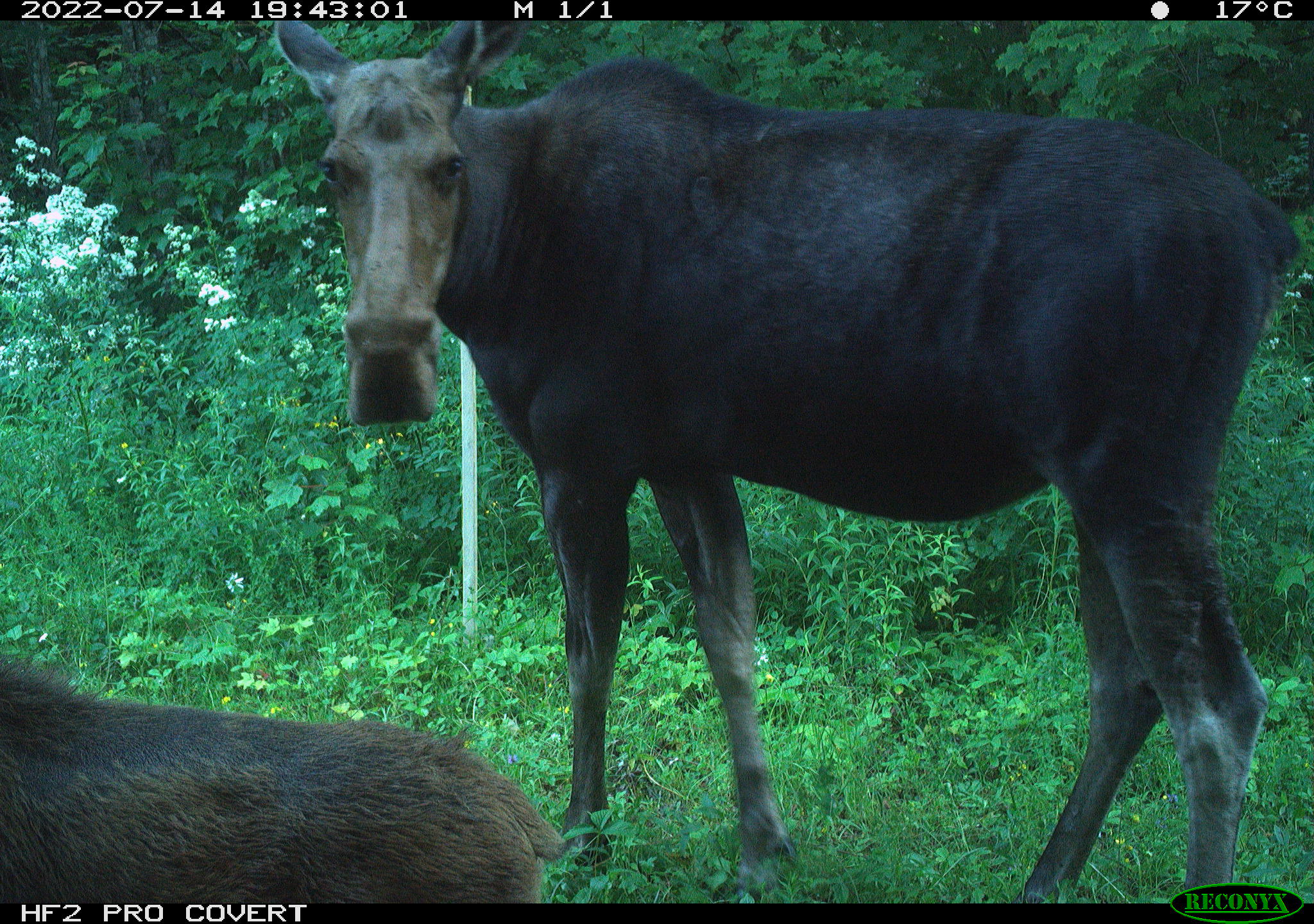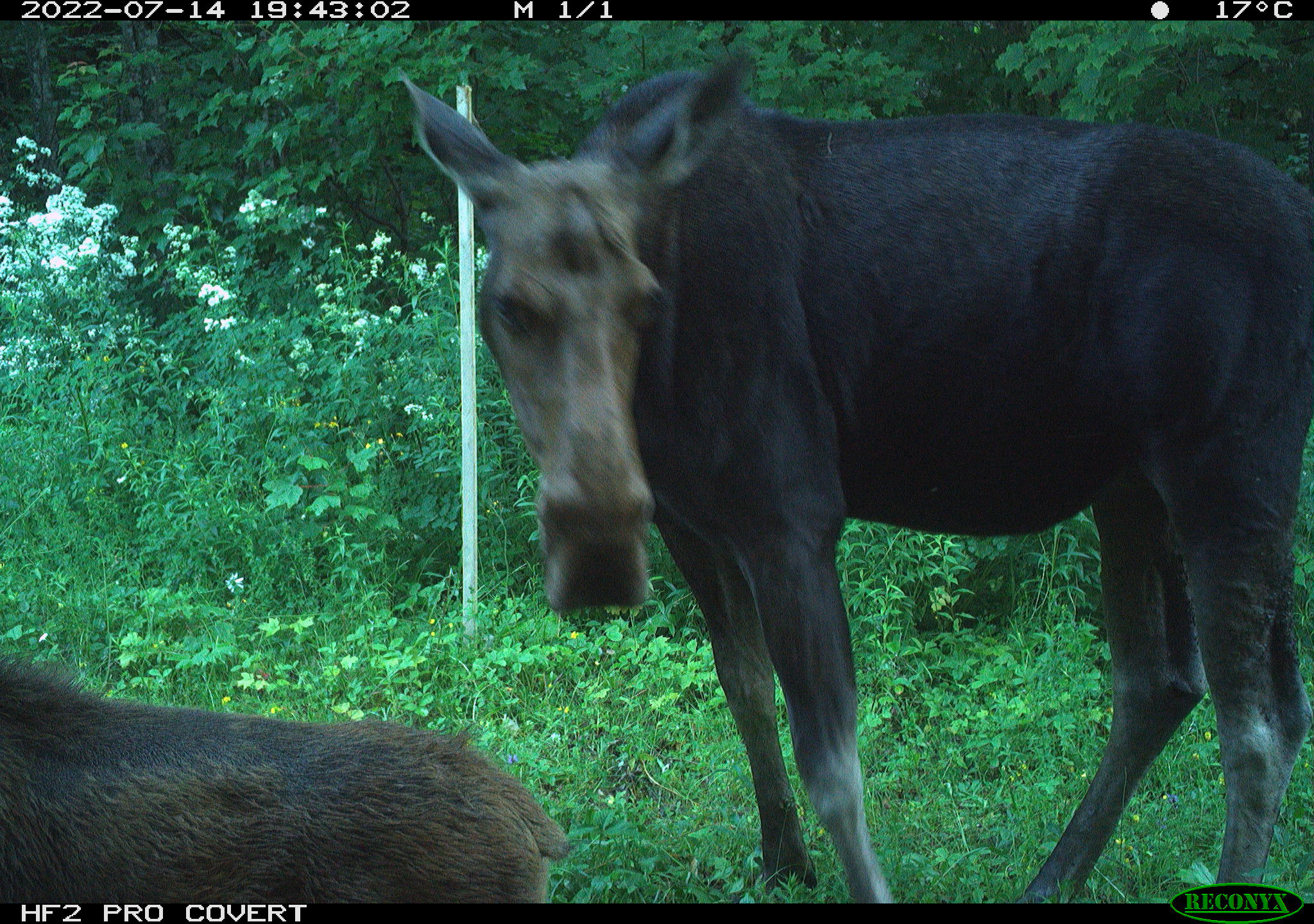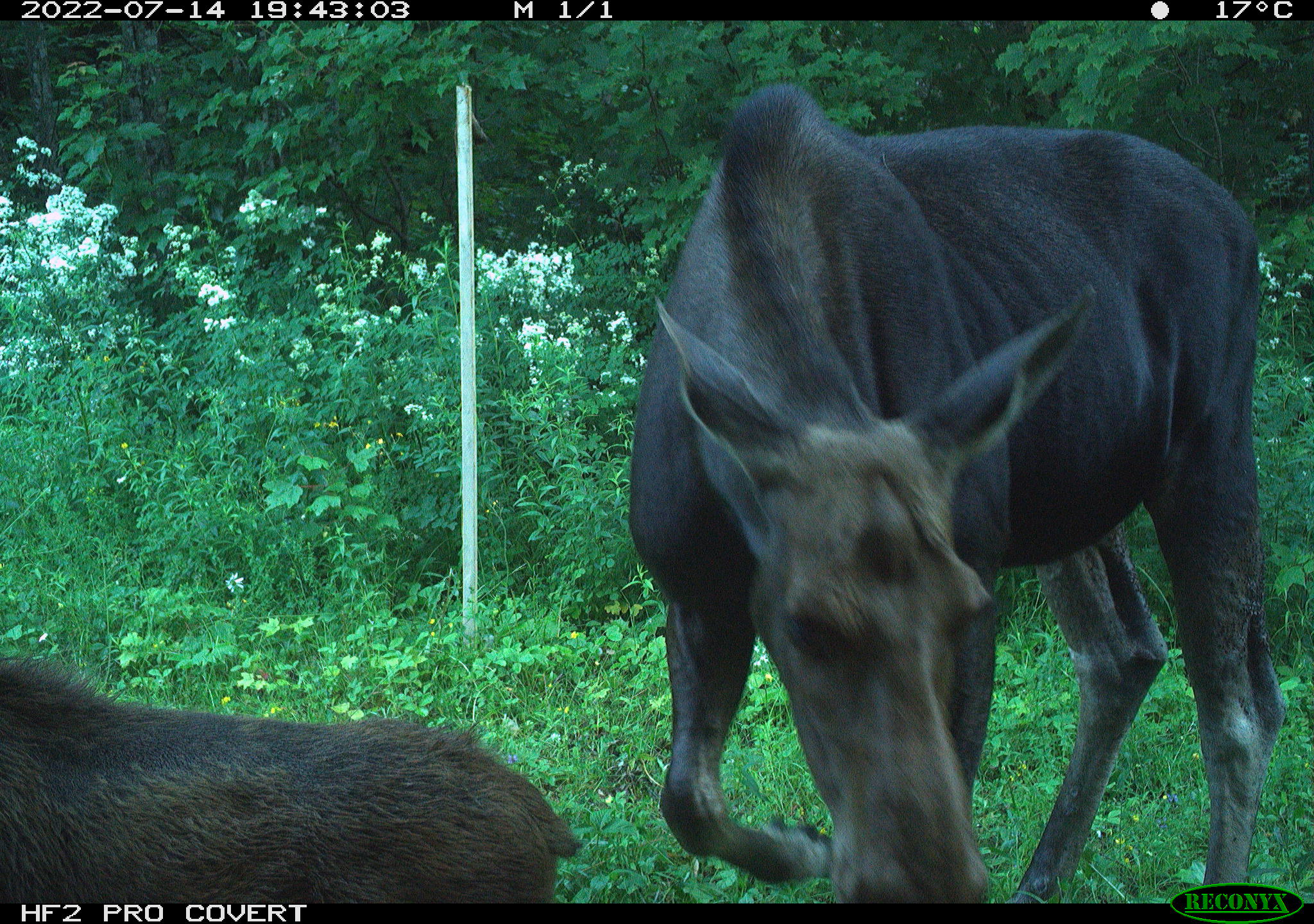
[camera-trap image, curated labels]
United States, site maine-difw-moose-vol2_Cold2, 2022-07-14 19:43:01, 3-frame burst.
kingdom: Animalia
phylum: Chordata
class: Mammalia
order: Artiodactyla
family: Cervidae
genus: Alces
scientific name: Alces alces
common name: moose